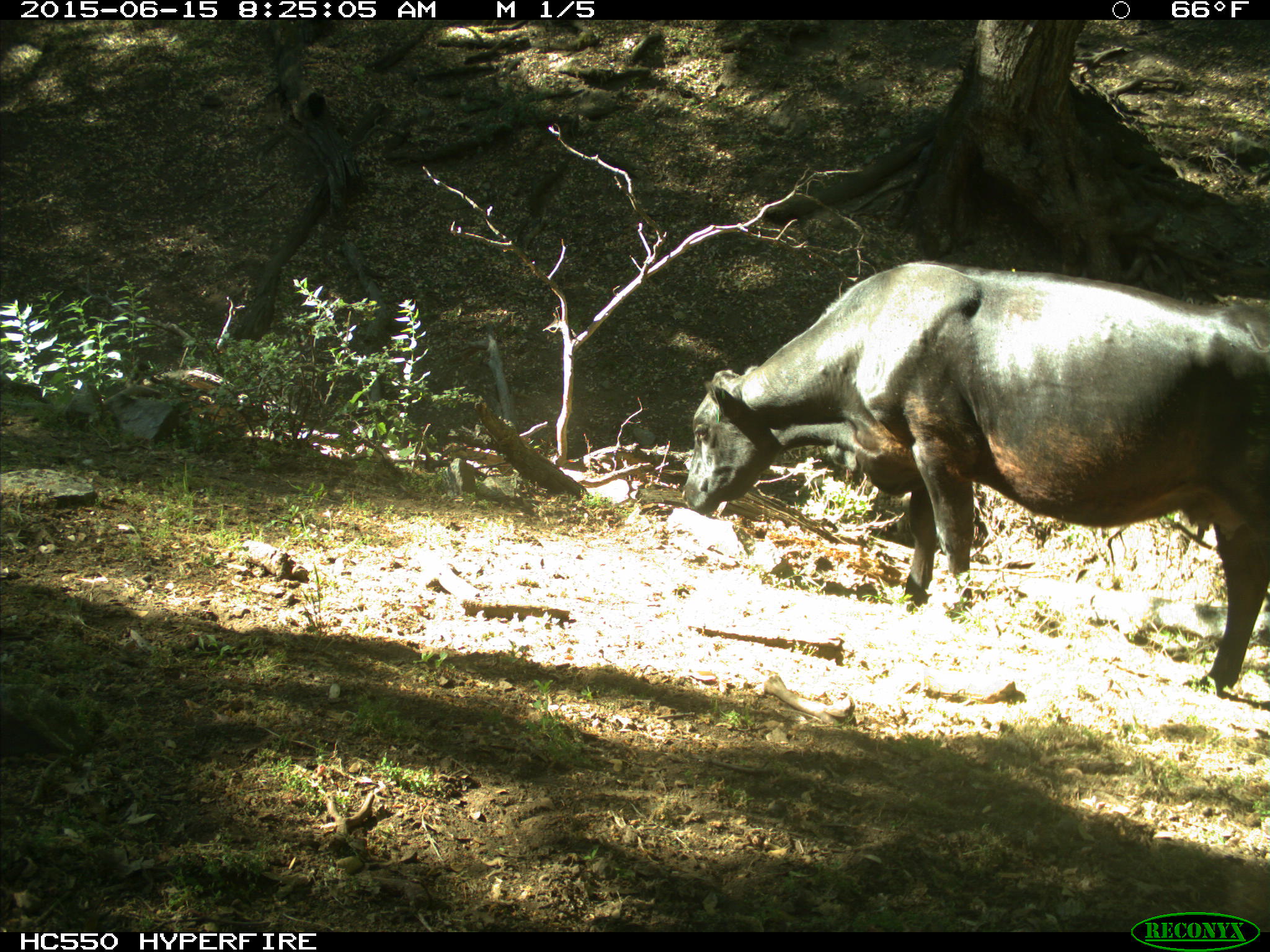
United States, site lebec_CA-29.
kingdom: Animalia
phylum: Chordata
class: Mammalia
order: Artiodactyla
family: Bovidae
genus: Bos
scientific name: Bos taurus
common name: domestic cow